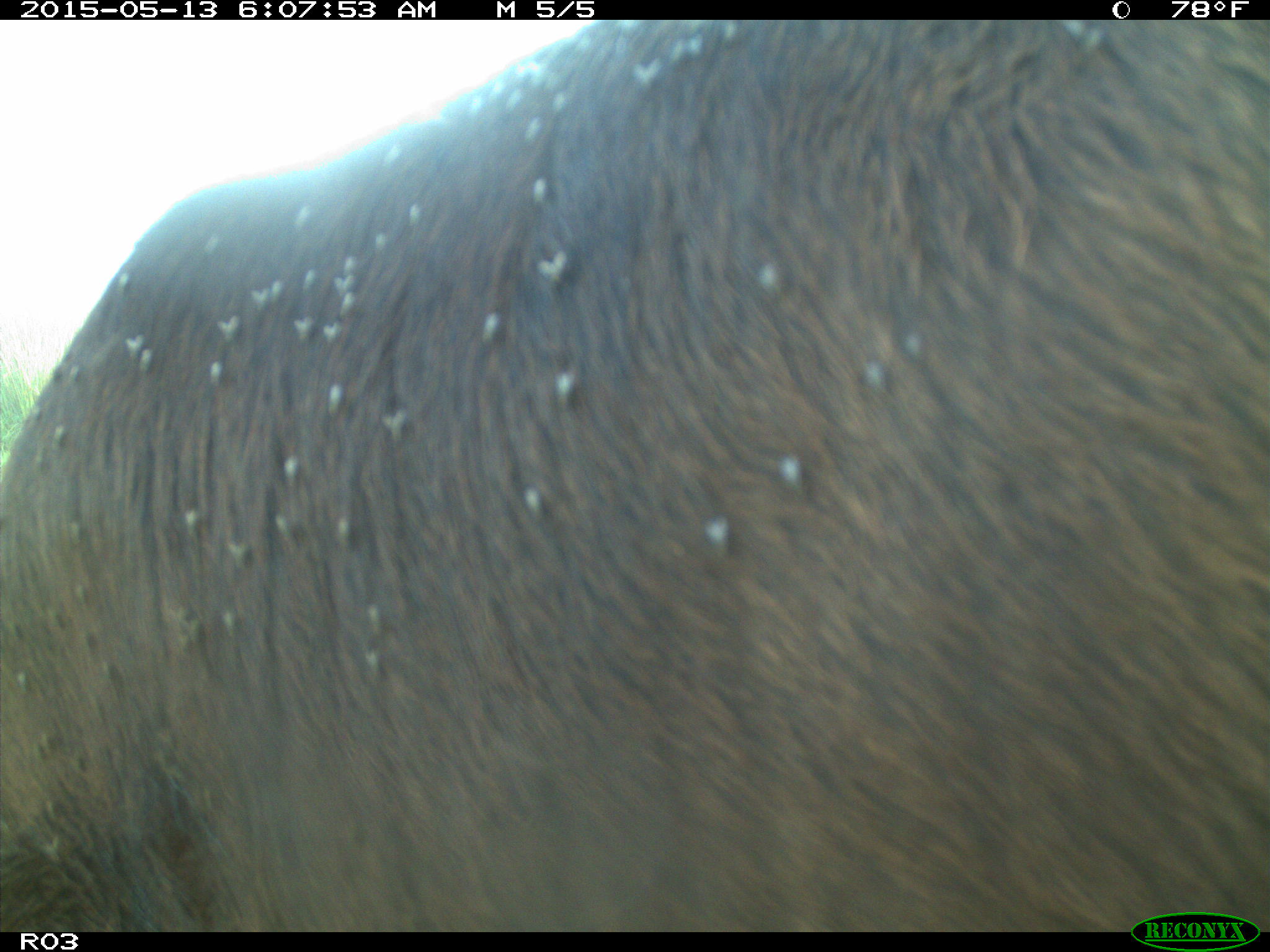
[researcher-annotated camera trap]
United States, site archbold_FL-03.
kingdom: Animalia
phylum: Chordata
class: Mammalia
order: Artiodactyla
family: Bovidae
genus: Bos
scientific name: Bos taurus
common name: domestic cow